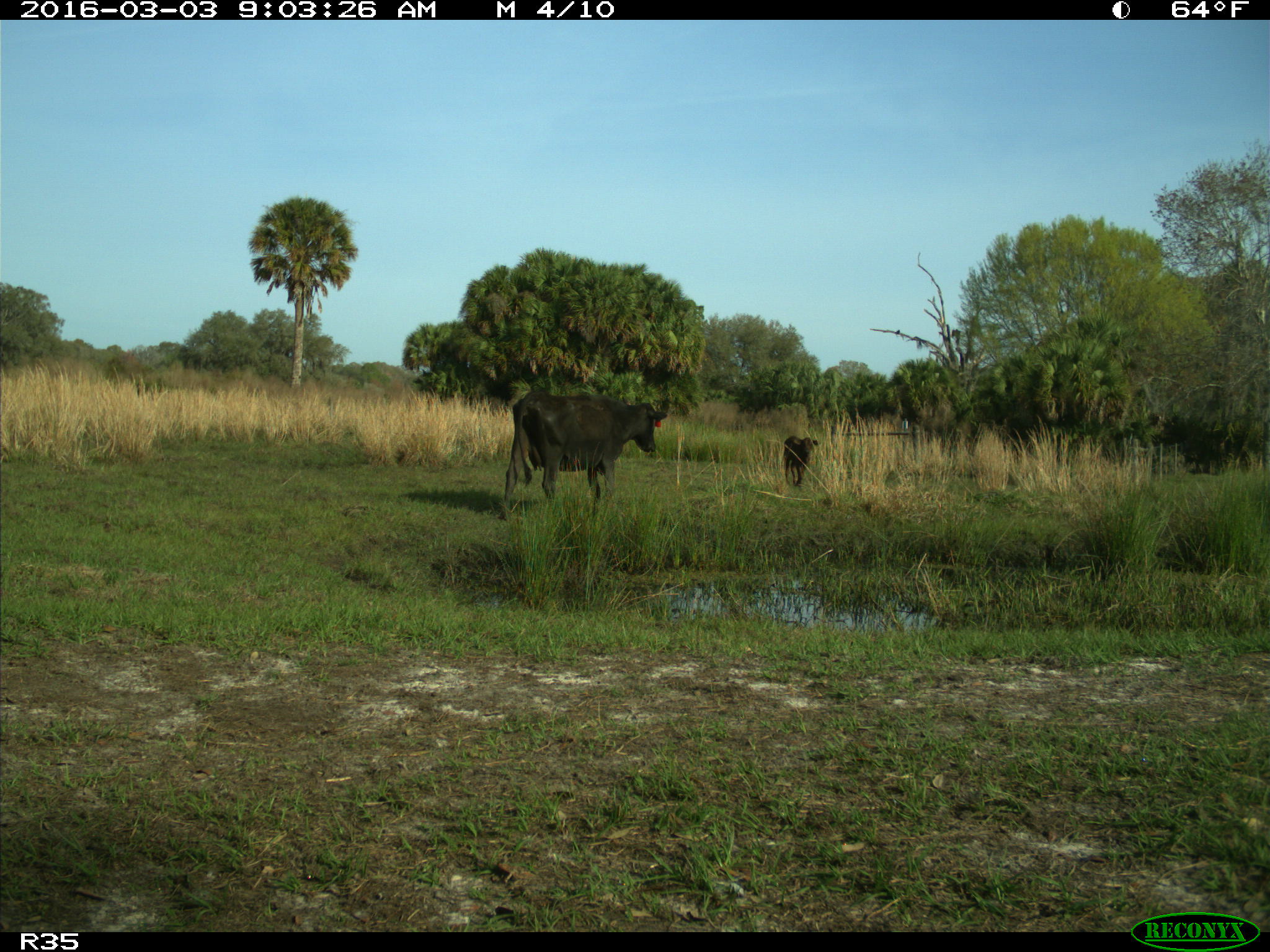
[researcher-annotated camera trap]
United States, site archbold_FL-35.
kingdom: Animalia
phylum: Chordata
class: Mammalia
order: Artiodactyla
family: Bovidae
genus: Bos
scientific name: Bos taurus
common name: domestic cow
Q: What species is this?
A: Bos taurus (domestic cow).